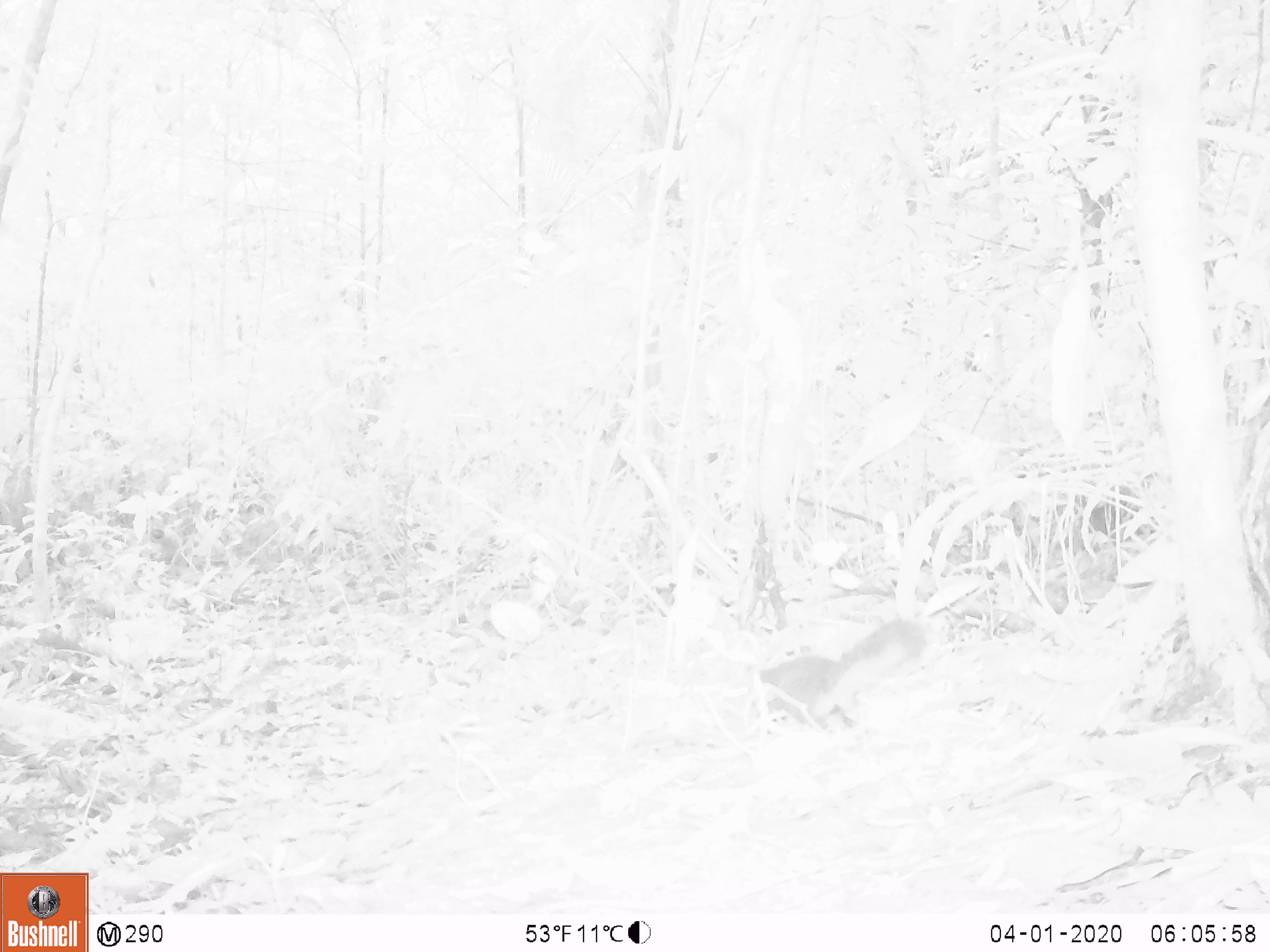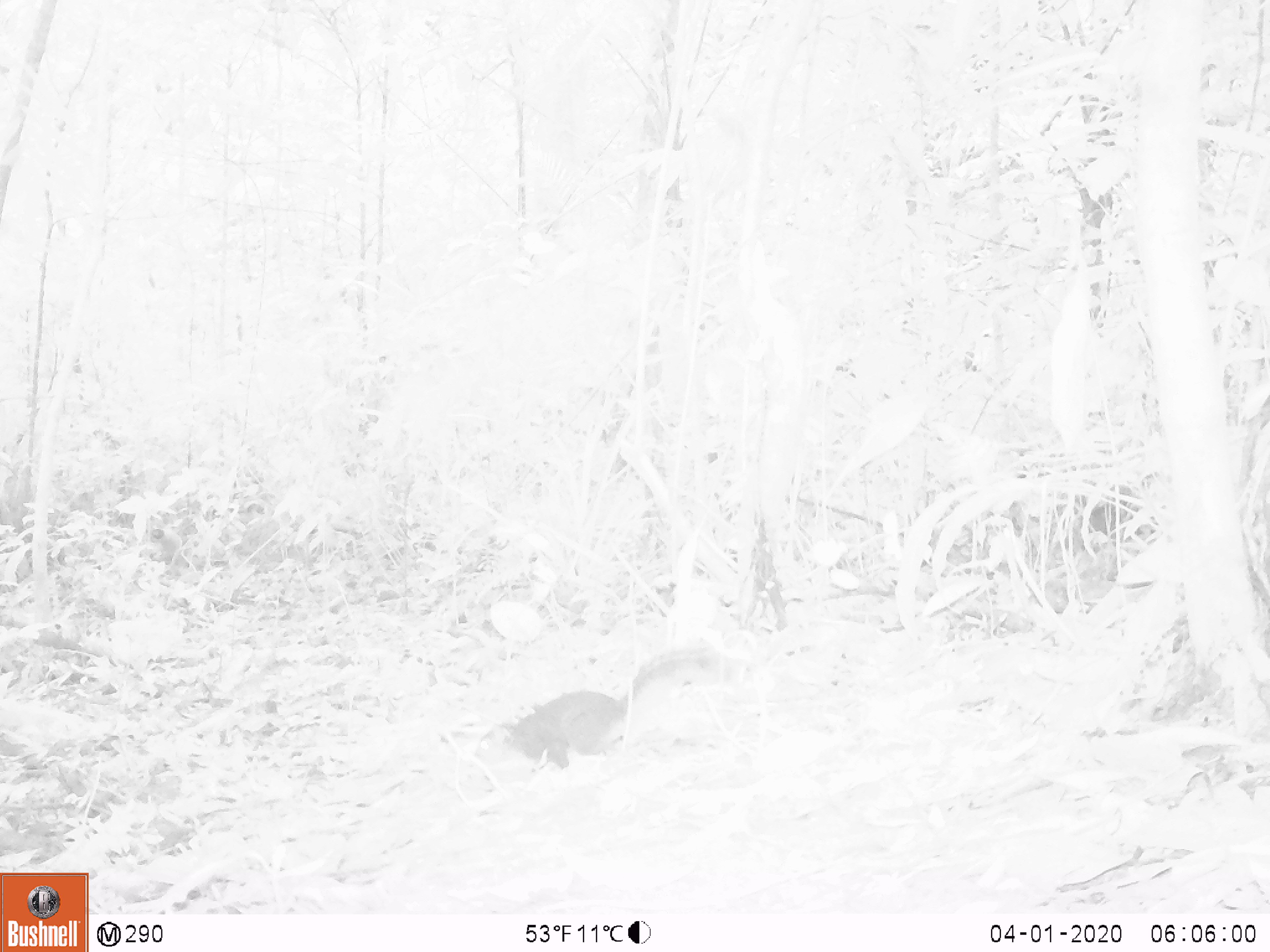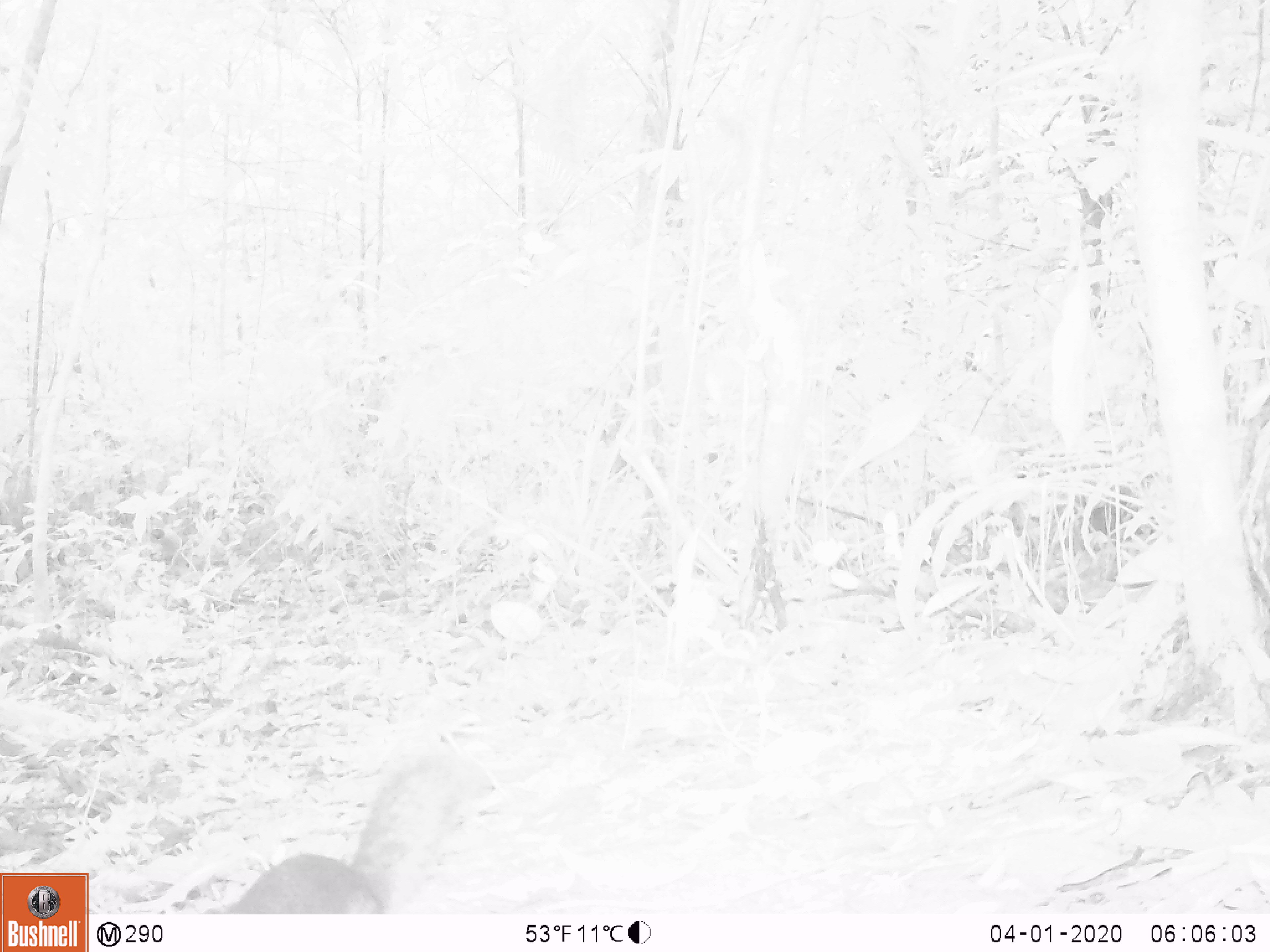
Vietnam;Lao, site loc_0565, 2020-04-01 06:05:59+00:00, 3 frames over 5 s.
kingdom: Animalia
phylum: Chordata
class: Mammalia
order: Rodentia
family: Sciuridae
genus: Sciurus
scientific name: Sciurus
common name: squirrel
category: unidentified squirrel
Unidentified squirrel (squirrel) (Sciurus). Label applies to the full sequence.